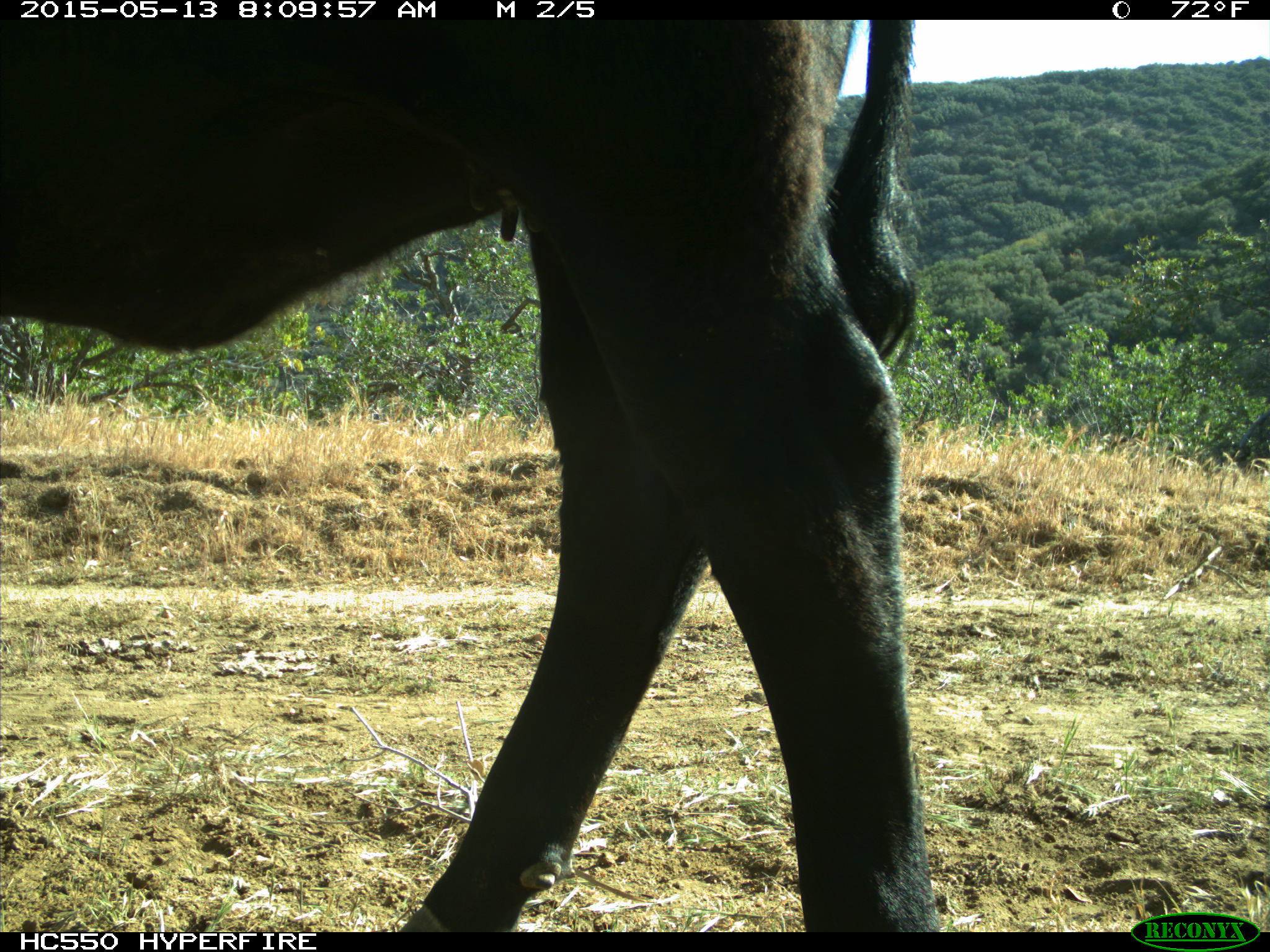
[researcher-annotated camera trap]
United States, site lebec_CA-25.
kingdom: Animalia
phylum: Chordata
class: Mammalia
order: Artiodactyla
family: Bovidae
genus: Bos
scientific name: Bos taurus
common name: domestic cow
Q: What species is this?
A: Bos taurus (domestic cow).